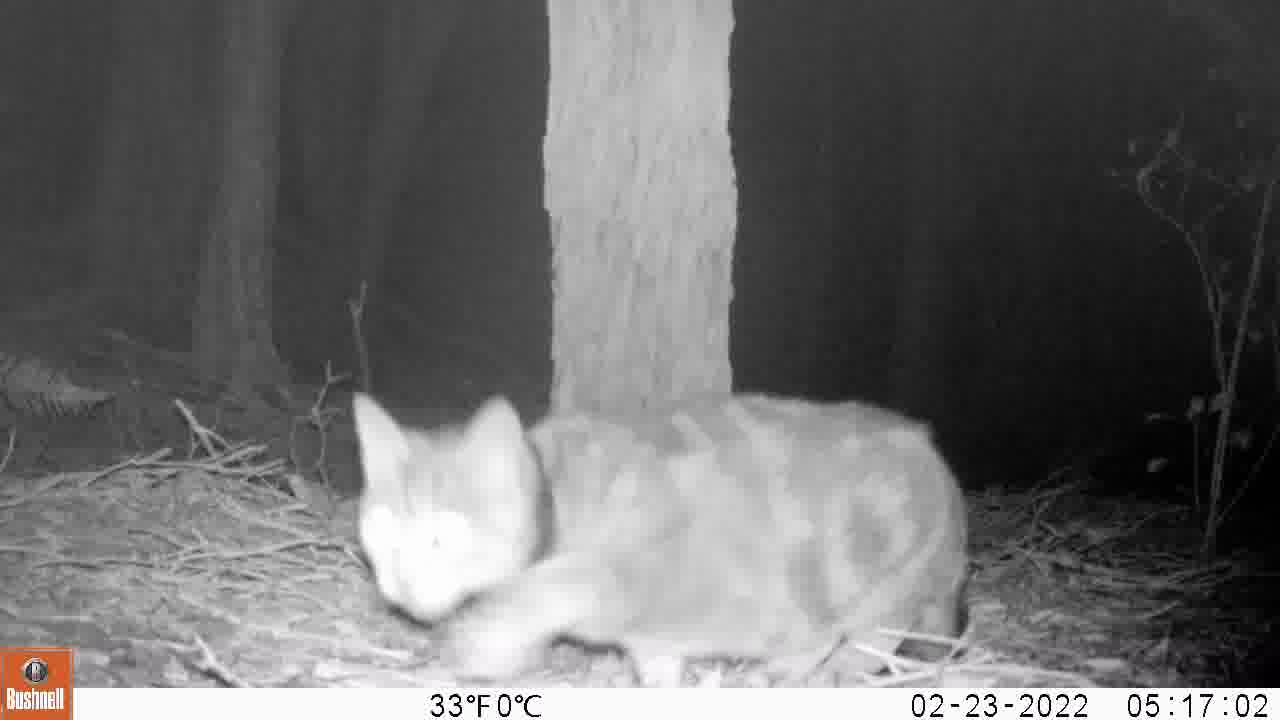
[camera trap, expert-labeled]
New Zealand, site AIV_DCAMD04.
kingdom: Animalia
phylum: Chordata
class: Mammalia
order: Carnivora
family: Felidae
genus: Felis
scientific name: Felis catus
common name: domestic cat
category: cat